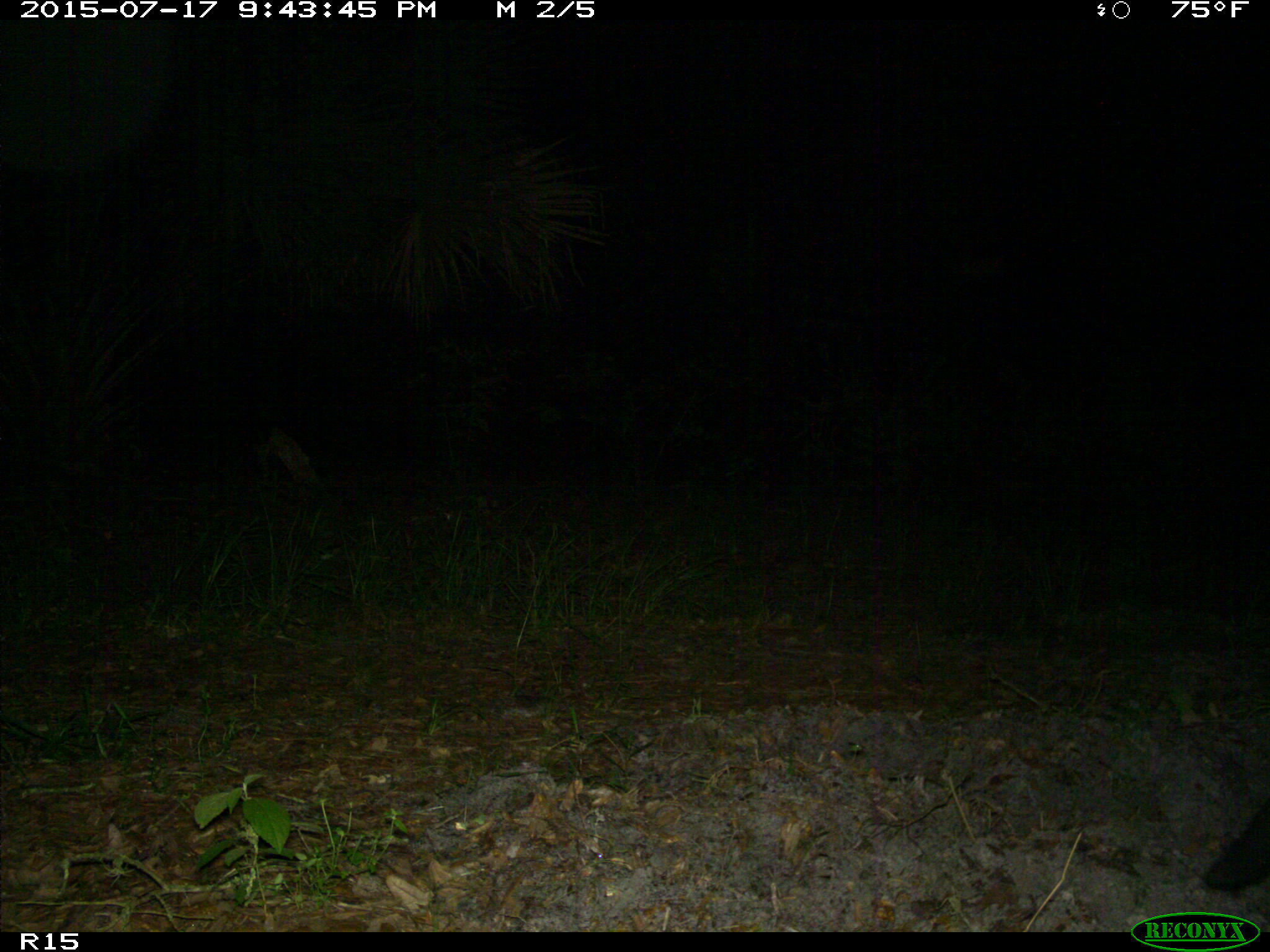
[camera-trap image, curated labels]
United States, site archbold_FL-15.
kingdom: Animalia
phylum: Chordata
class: Mammalia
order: Artiodactyla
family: Suidae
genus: Sus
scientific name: Sus scrofa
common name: wild boar